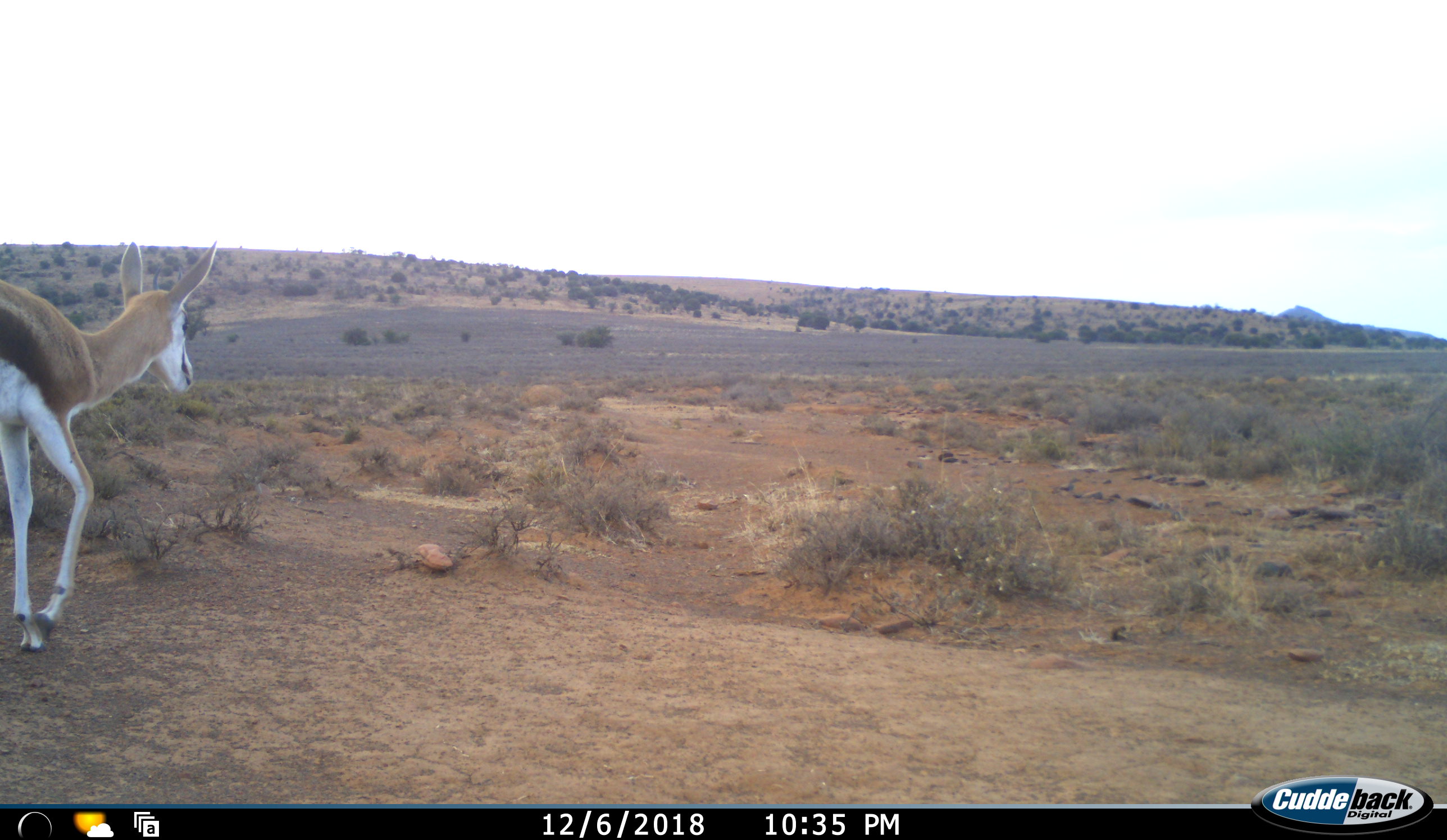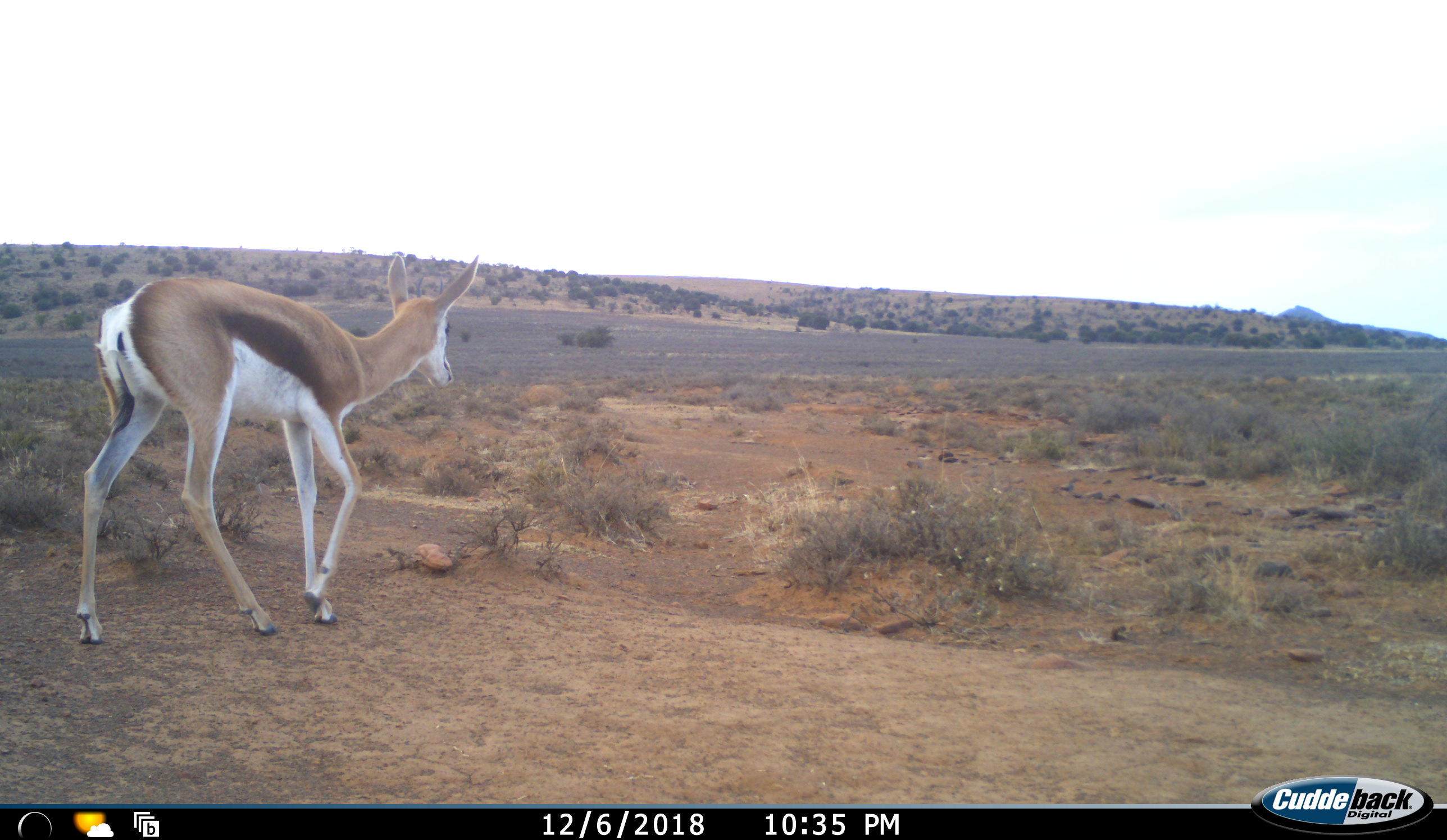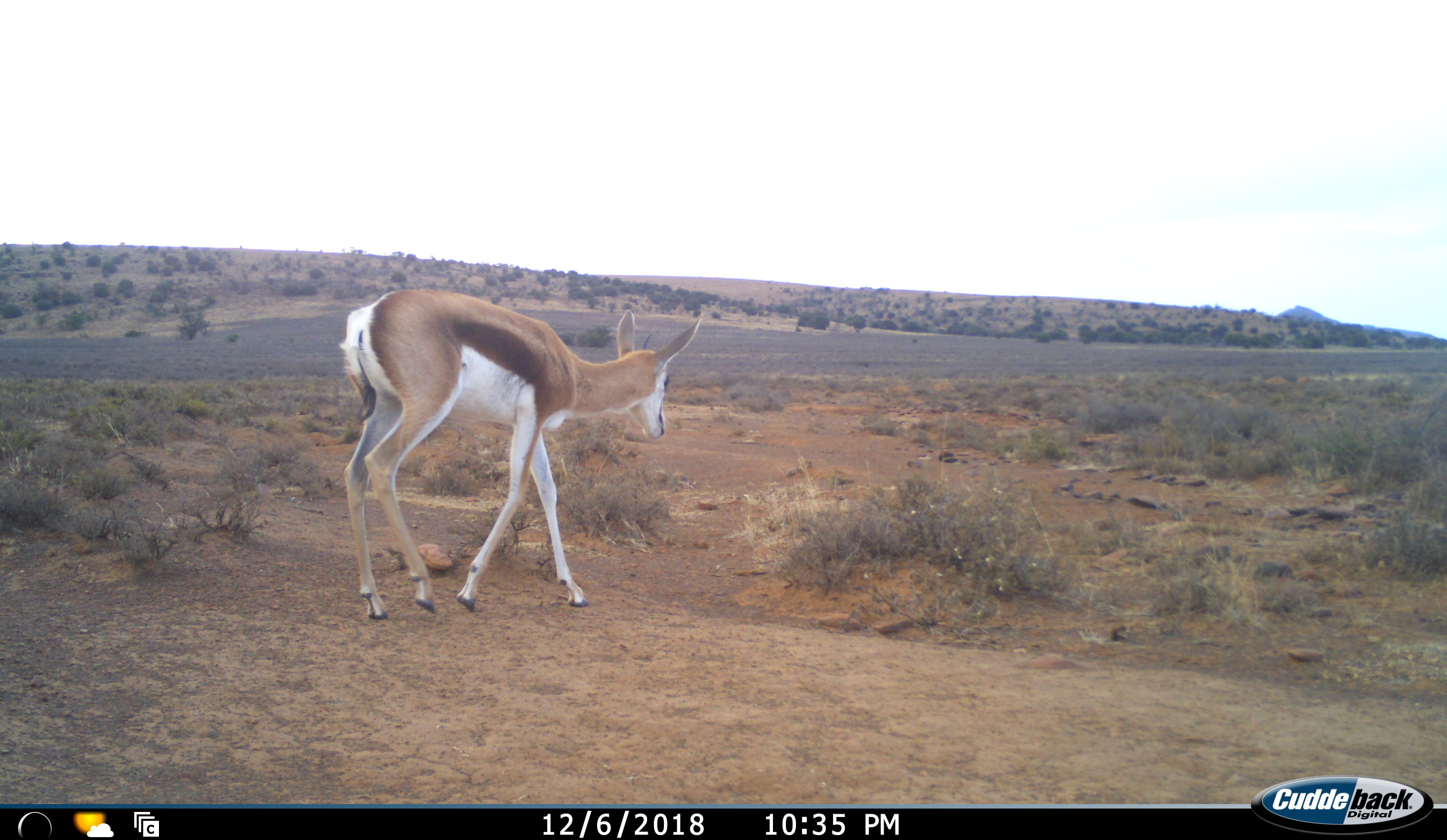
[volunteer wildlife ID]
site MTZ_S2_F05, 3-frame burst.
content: unidentified animal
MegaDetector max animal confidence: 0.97